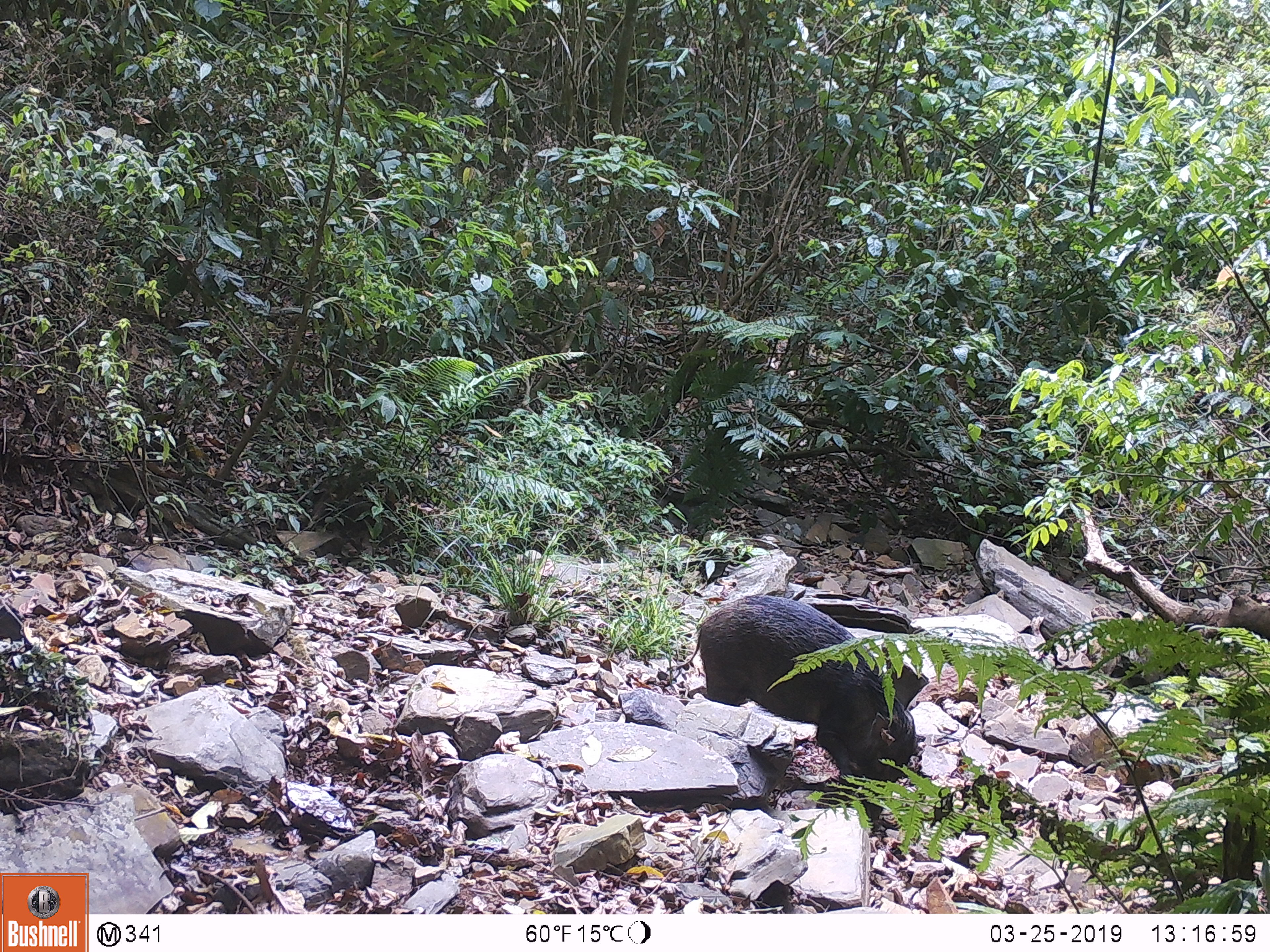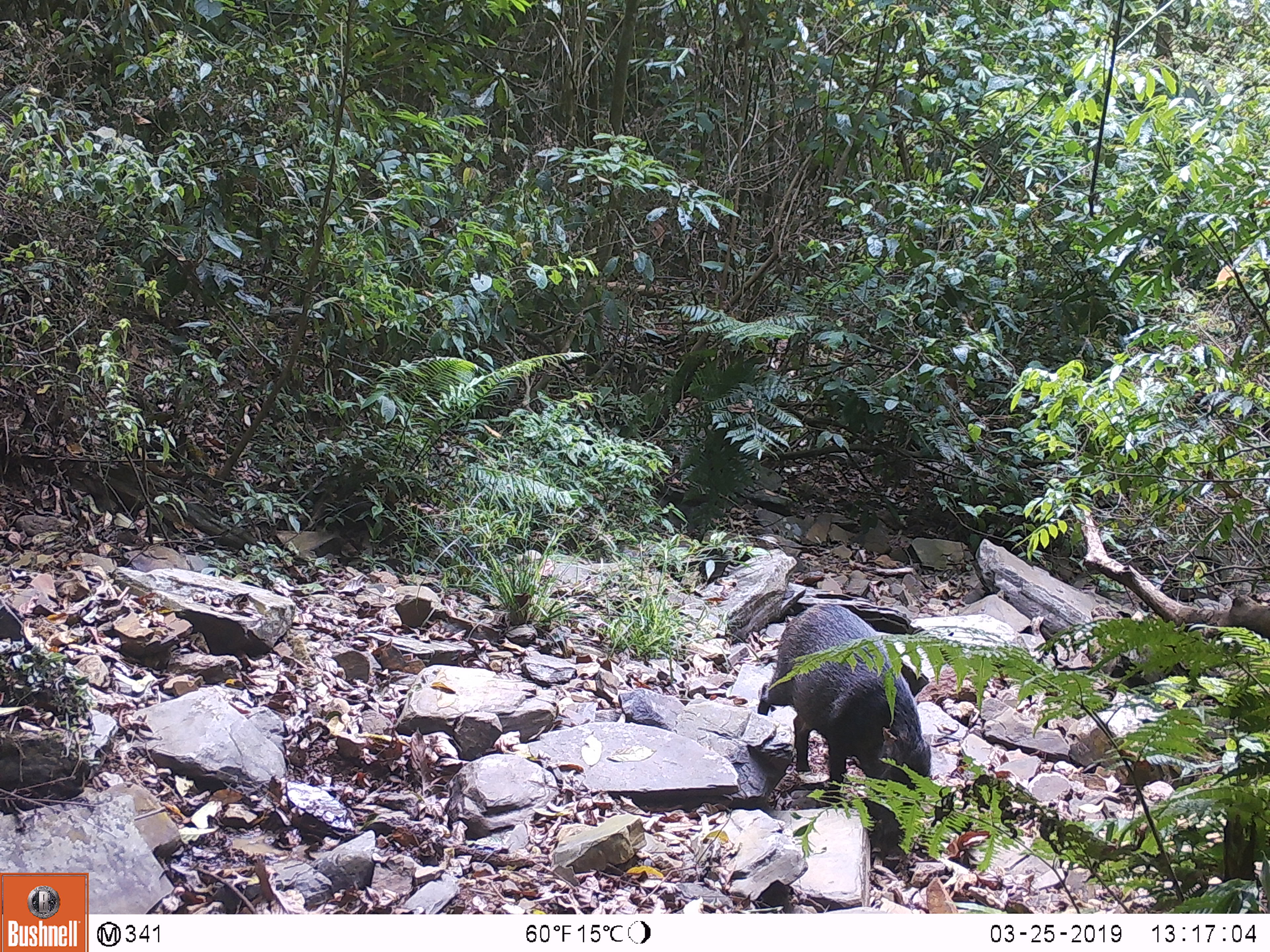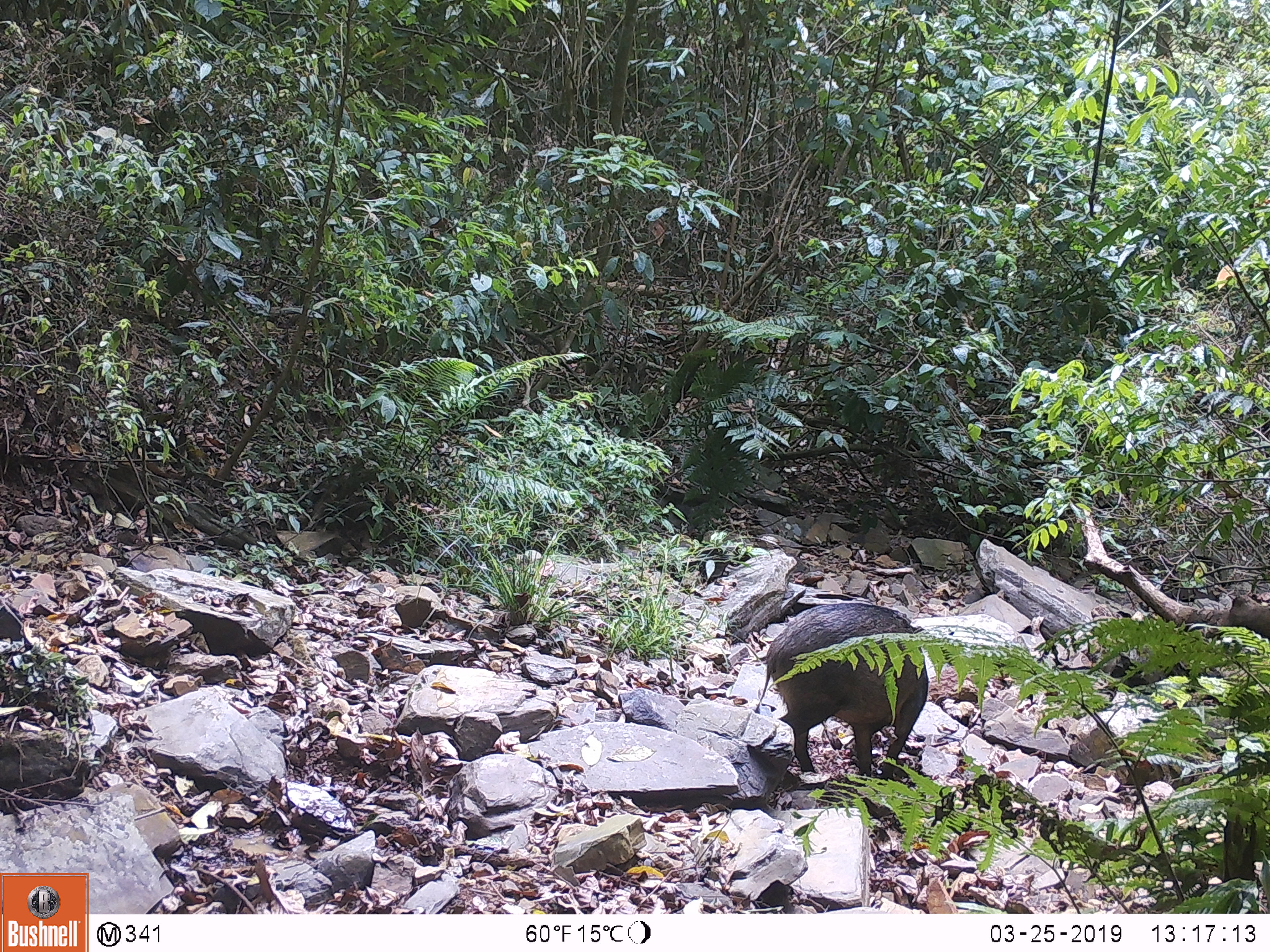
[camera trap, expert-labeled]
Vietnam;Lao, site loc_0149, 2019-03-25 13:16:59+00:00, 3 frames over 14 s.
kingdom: Animalia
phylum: Chordata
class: Mammalia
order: Artiodactyla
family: Suidae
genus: Sus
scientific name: Sus scrofa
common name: eurasian wild pig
Eurasian wild pig (Sus scrofa). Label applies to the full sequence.